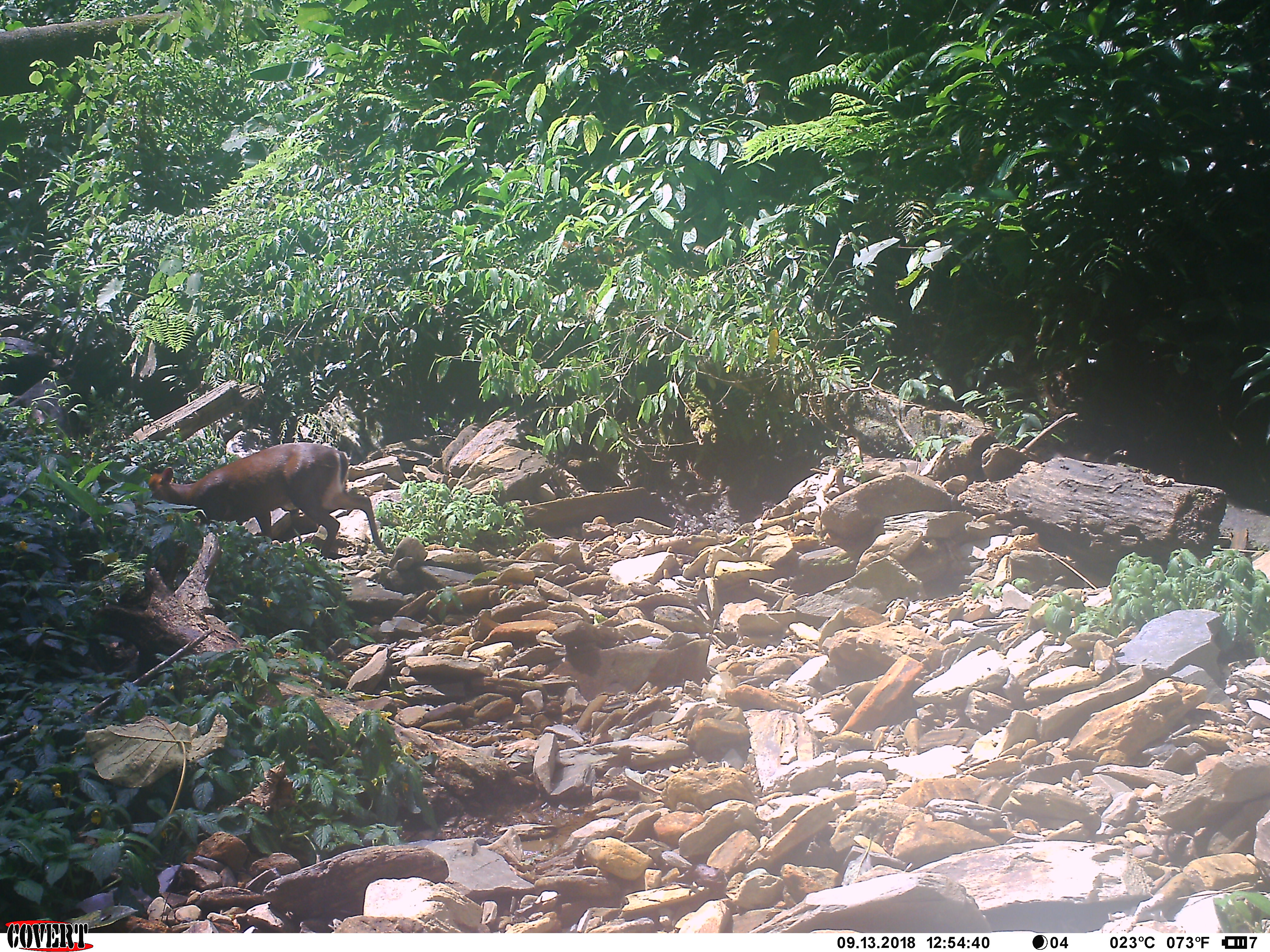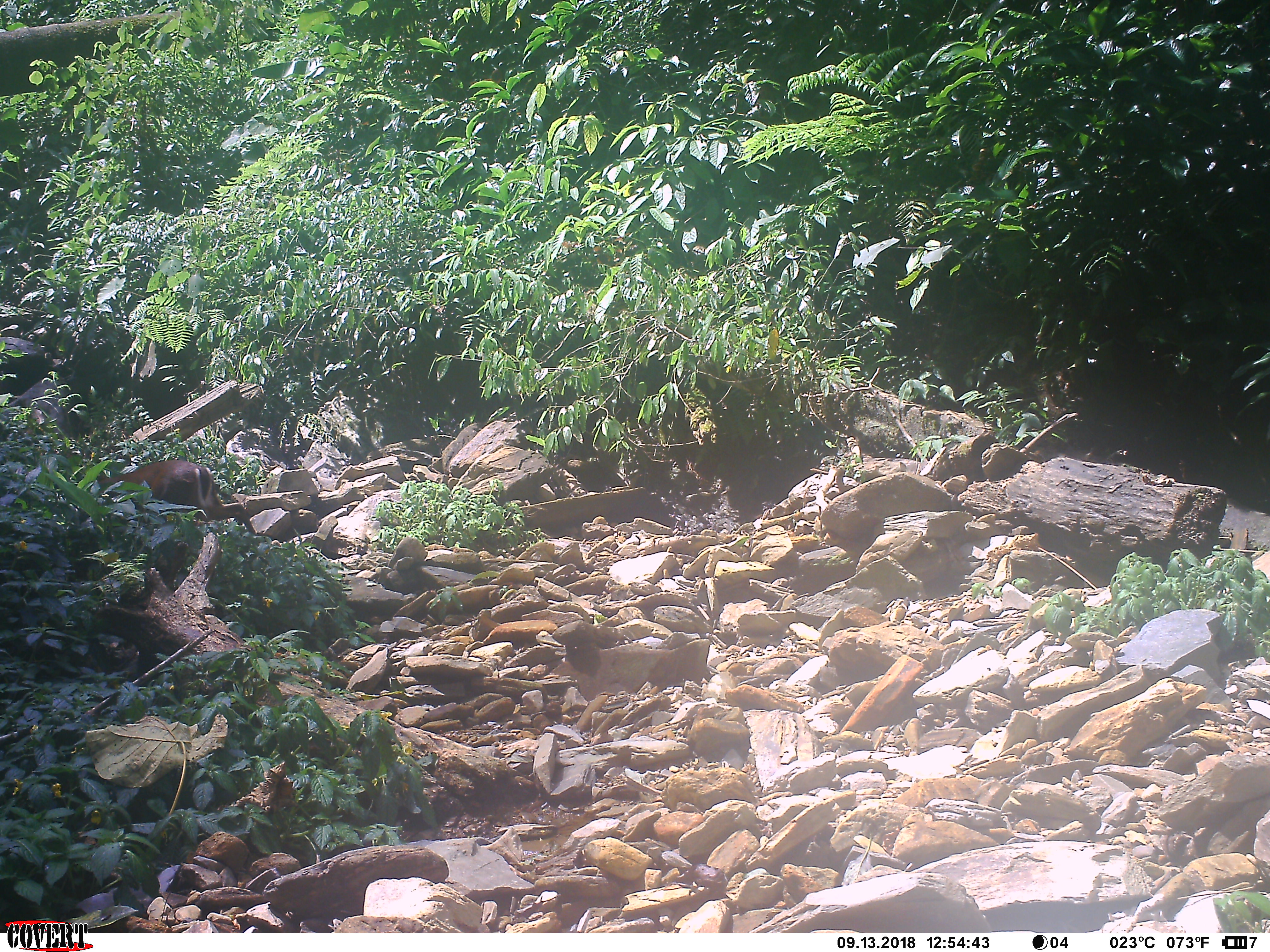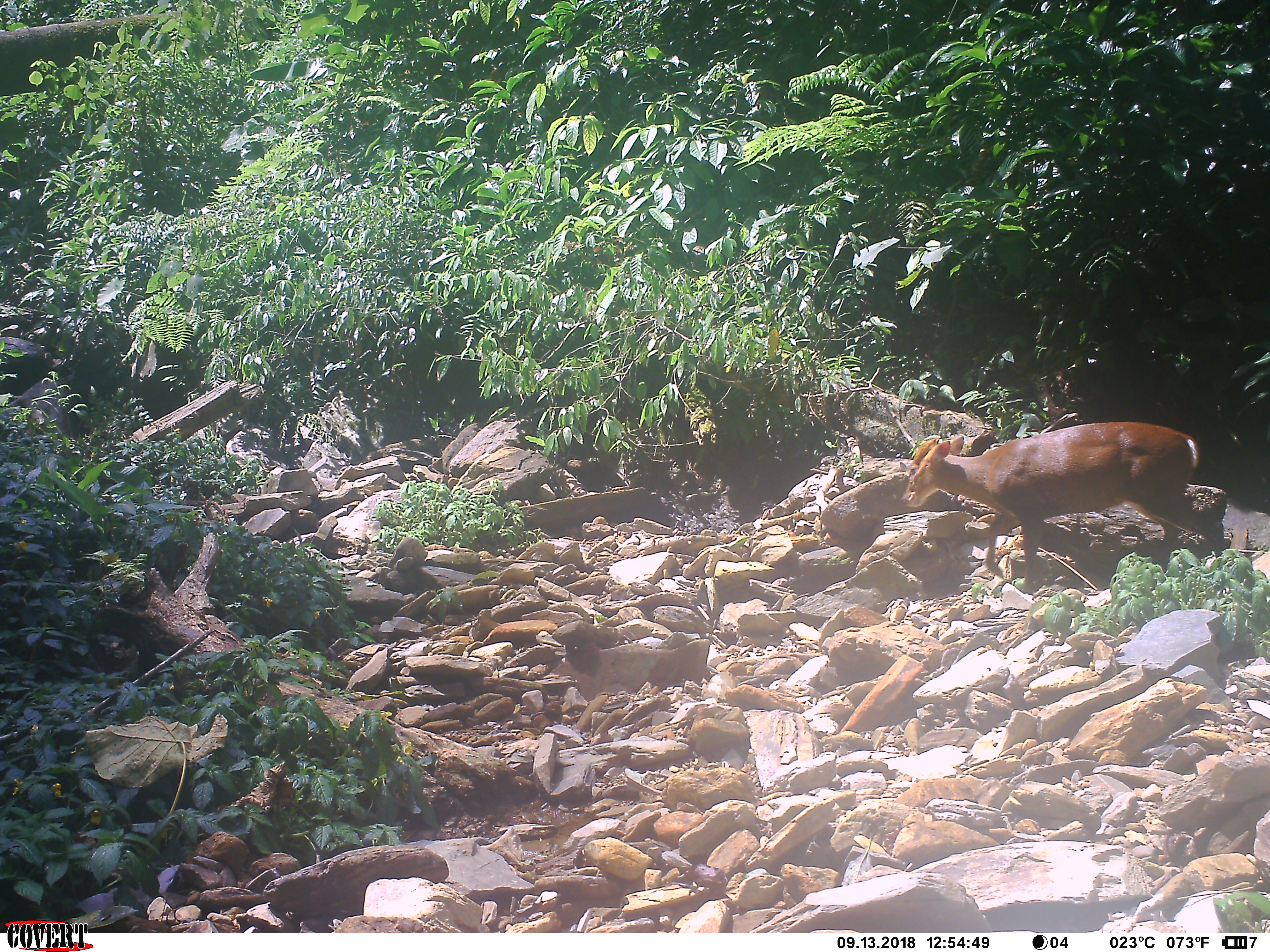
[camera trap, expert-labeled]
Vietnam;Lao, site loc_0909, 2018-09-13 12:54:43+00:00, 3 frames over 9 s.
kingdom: Animalia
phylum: Chordata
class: Mammalia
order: Artiodactyla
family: Cervidae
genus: Muntiacus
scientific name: Muntiacus rooseveltorum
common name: roosevelt's muntjac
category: roosevelts muntjac group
Roosevelts muntjac group (roosevelt's muntjac) (Muntiacus rooseveltorum). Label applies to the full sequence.